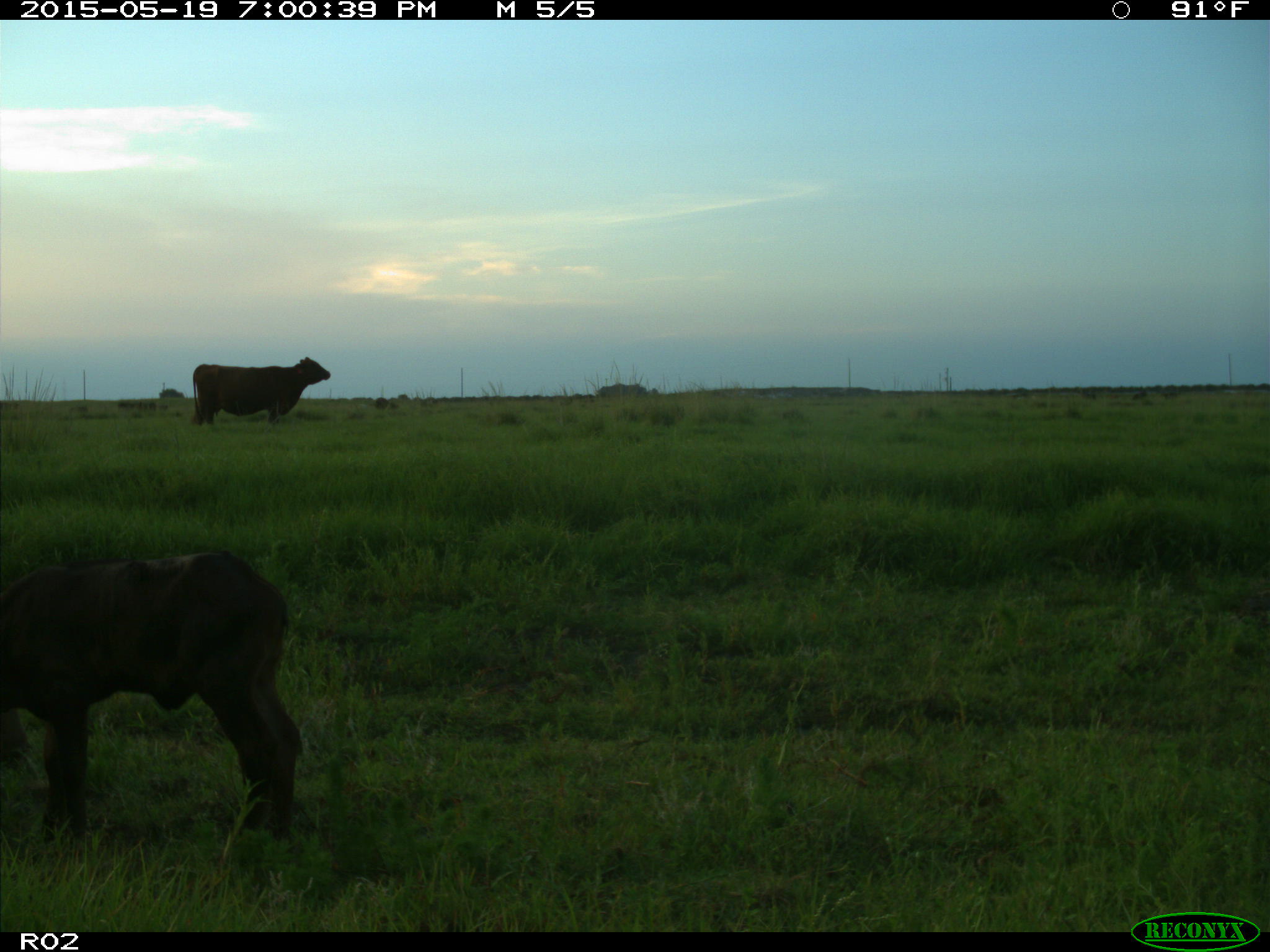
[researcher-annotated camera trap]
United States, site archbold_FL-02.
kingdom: Animalia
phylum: Chordata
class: Mammalia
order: Artiodactyla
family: Bovidae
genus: Bos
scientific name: Bos taurus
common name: domestic cow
Bos taurus (domestic cow).